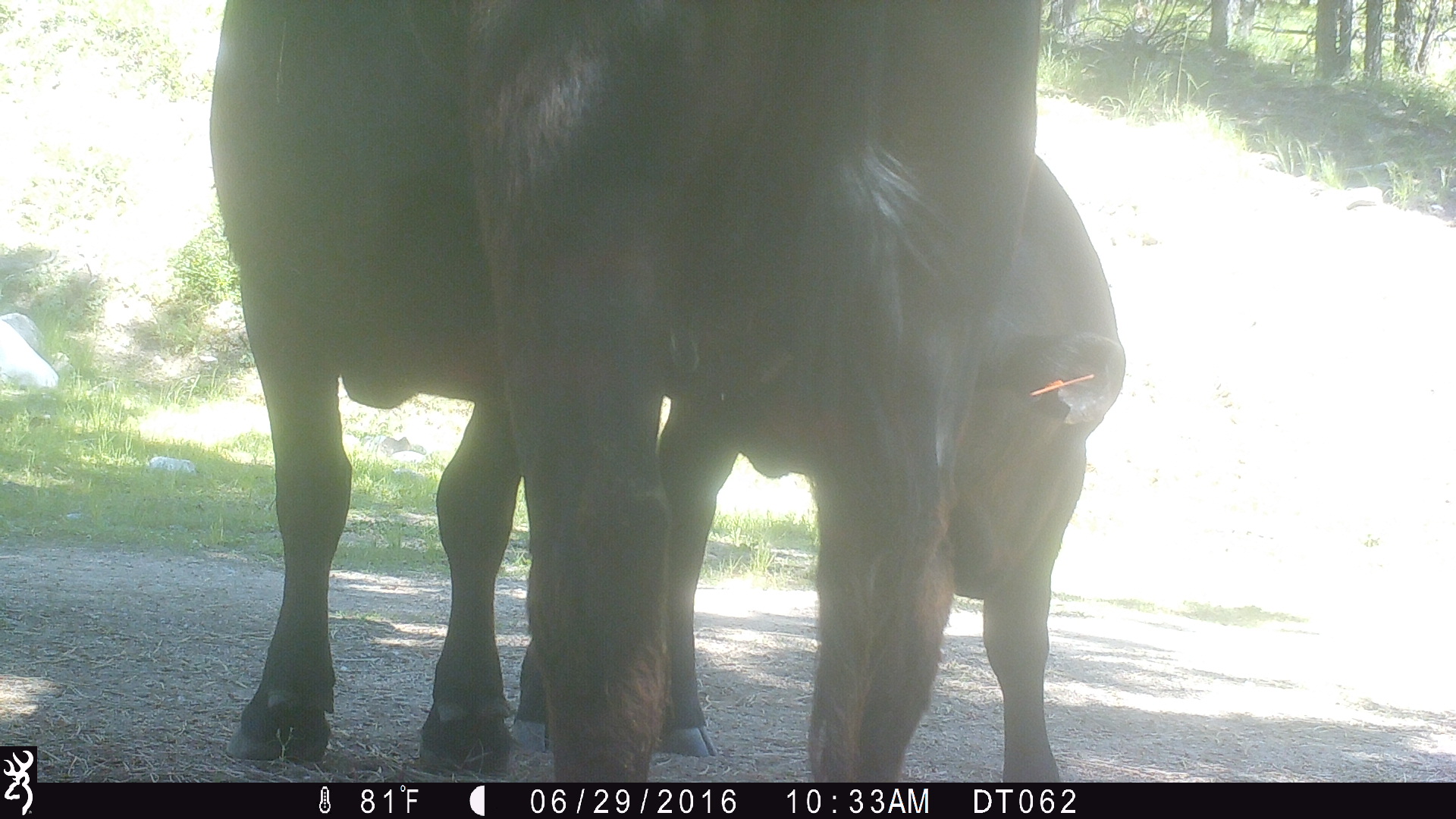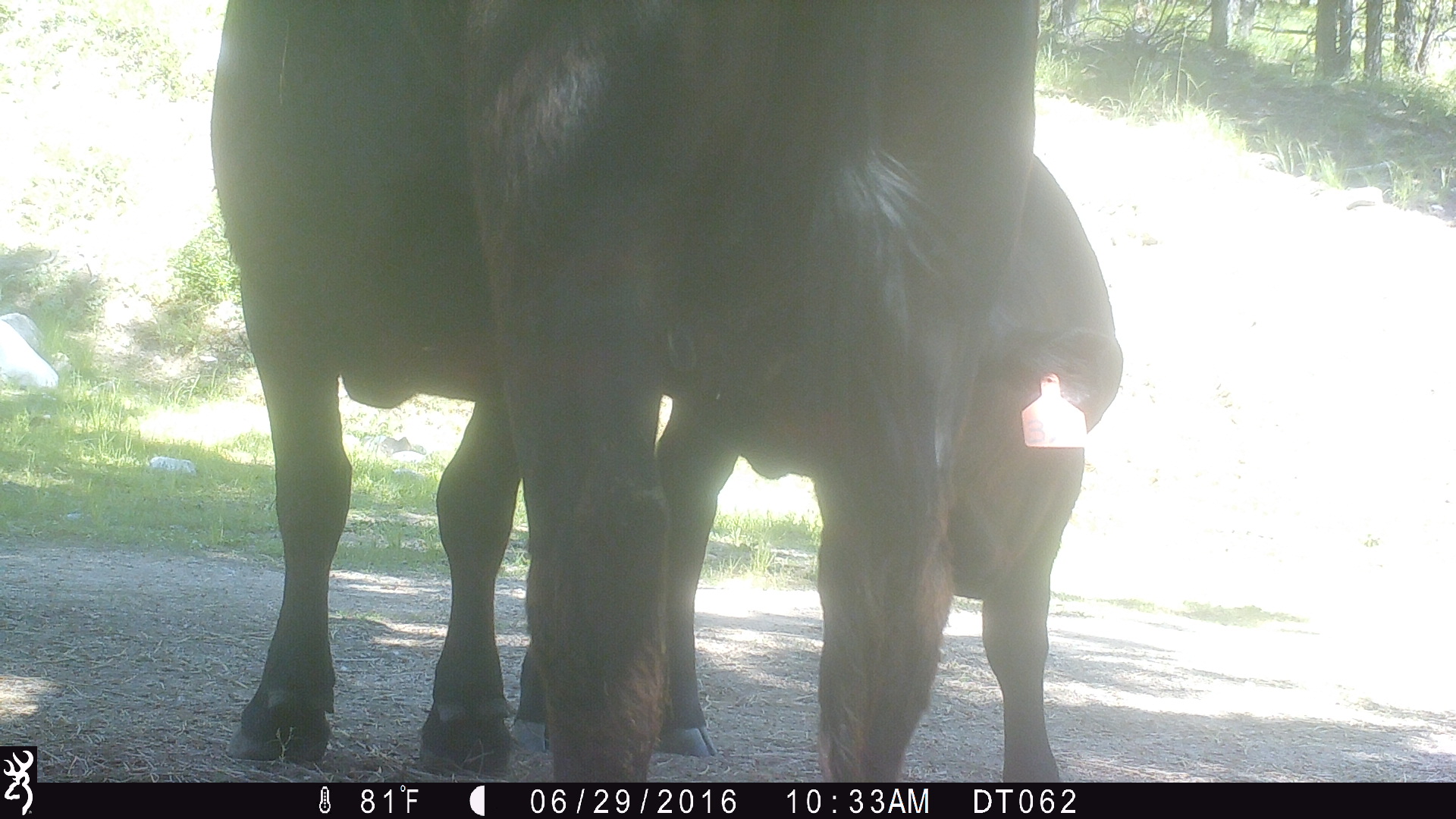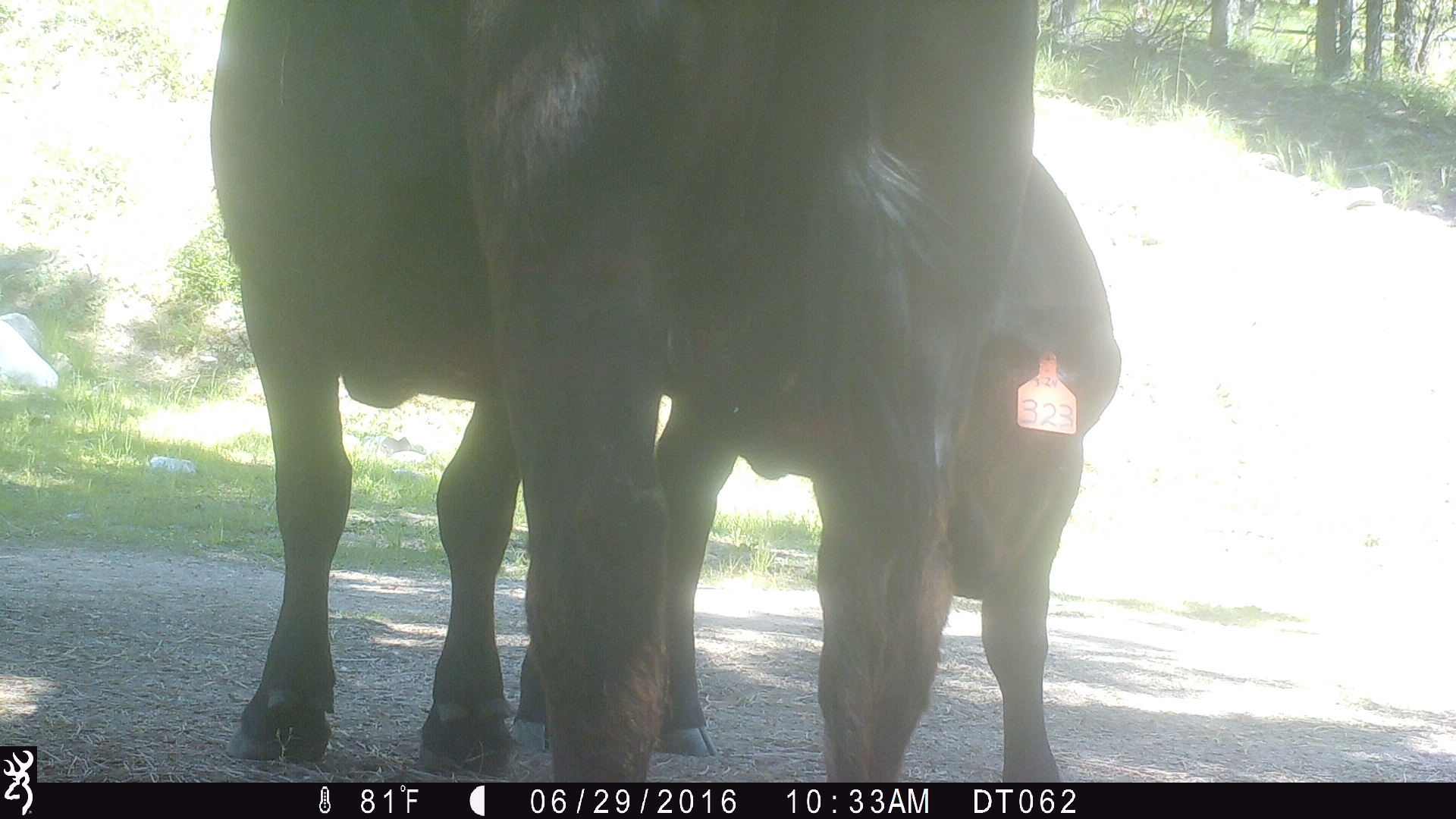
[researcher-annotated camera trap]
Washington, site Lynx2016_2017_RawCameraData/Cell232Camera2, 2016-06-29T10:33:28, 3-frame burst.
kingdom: Animalia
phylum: Chordata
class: Mammalia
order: Artiodactyla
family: Bovidae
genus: Bos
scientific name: Bos taurus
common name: domestic cattle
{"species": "domestic cattle (Bos taurus)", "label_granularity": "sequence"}